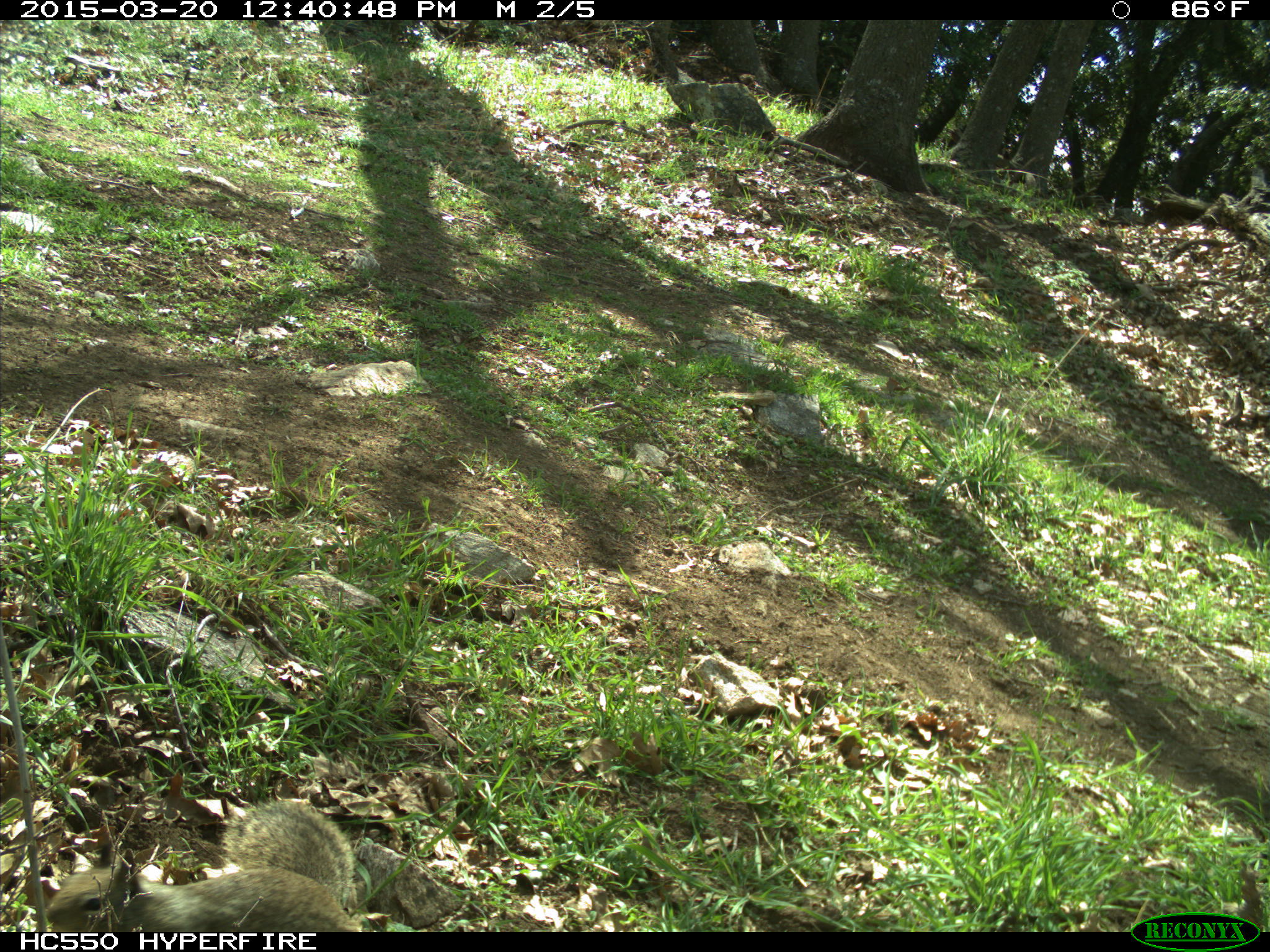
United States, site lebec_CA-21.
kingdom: Animalia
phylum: Chordata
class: Mammalia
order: Rodentia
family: Sciuridae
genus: Otospermophilus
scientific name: Otospermophilus beecheyi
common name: california ground squirrel